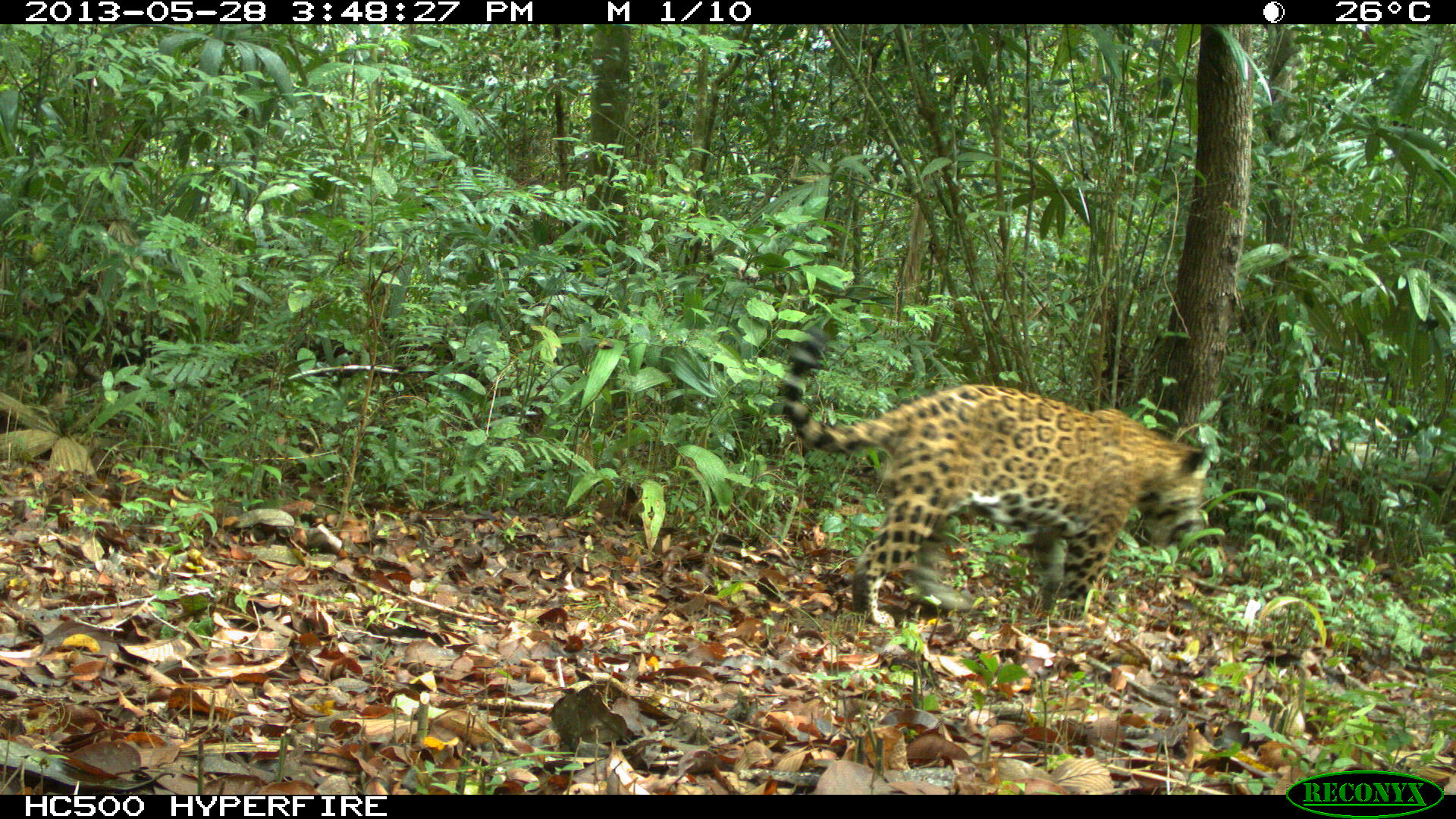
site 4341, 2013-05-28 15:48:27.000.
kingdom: Animalia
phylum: Chordata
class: Mammalia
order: Carnivora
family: Felidae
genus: Panthera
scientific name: Panthera onca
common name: jaguar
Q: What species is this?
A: Panthera onca (jaguar).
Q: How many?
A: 1.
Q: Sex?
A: Male.